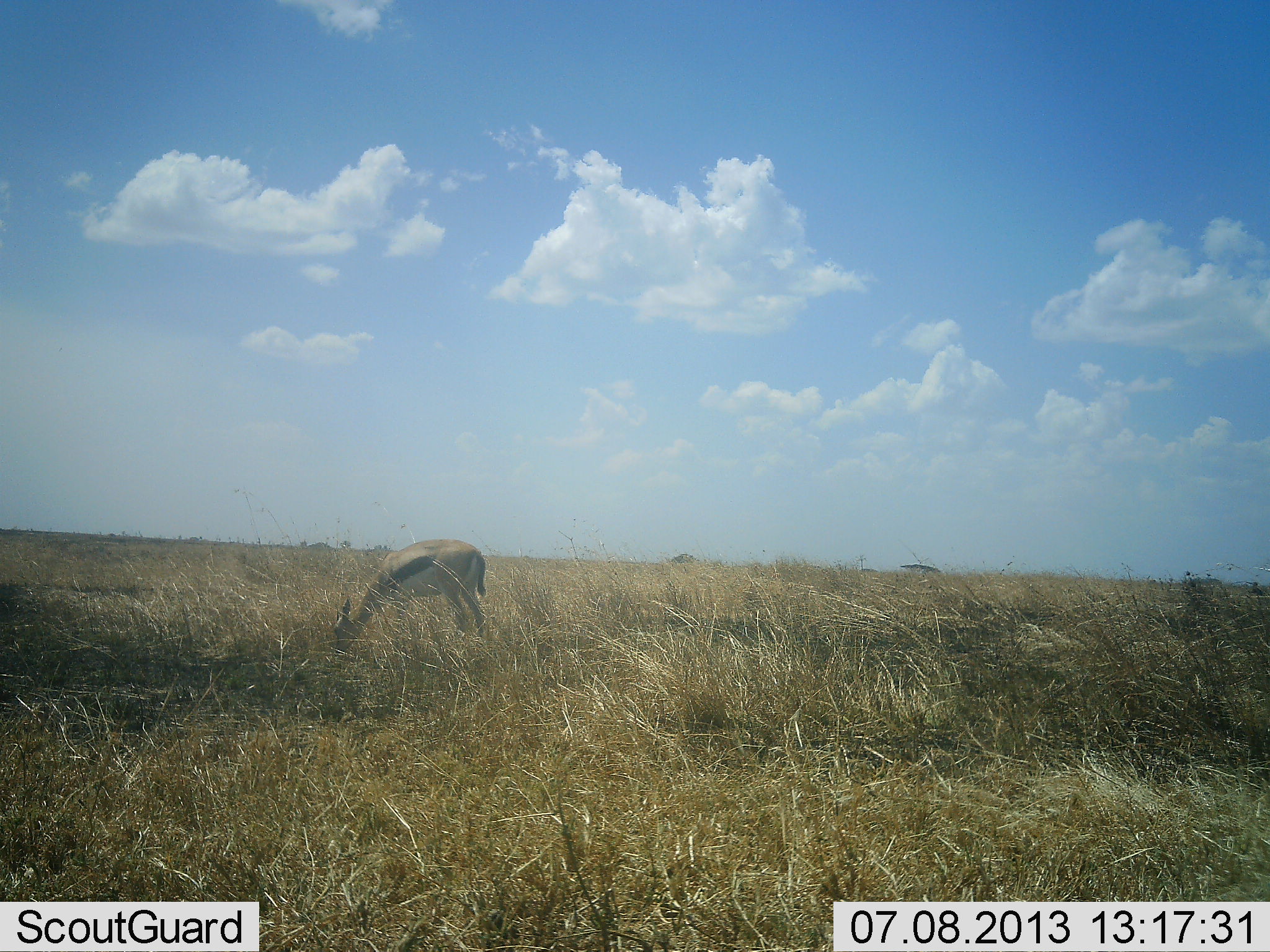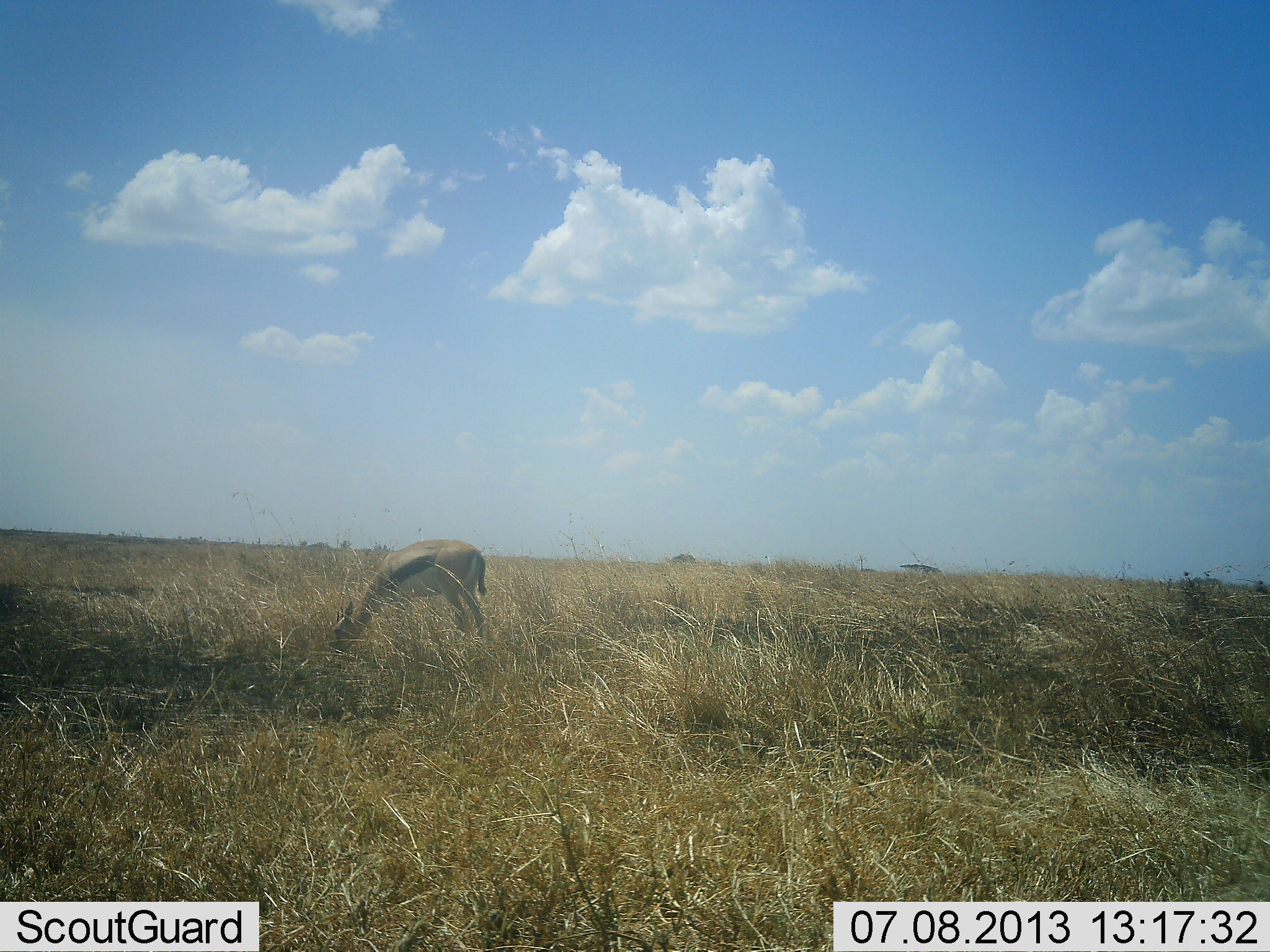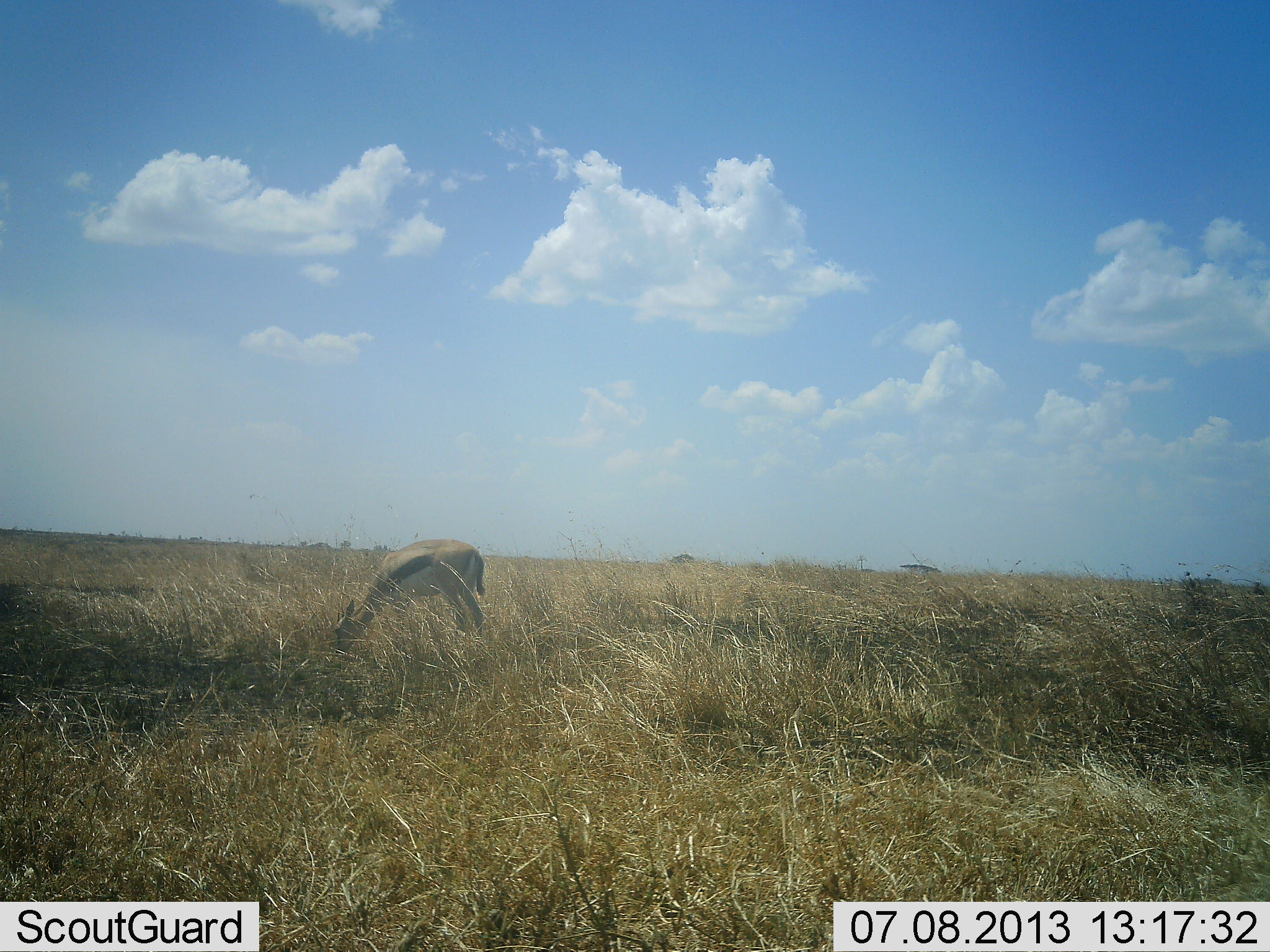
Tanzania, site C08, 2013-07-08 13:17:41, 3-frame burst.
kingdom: Animalia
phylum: Chordata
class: Mammalia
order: Artiodactyla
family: Bovidae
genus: Eudorcas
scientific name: Eudorcas thomsonii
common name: thomson's gazelle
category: gazellethomsons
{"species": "gazellethomsons (thomson's gazelle) (Eudorcas thomsonii)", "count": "1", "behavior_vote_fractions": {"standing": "30%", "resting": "0%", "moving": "0%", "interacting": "0%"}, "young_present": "0%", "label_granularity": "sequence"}